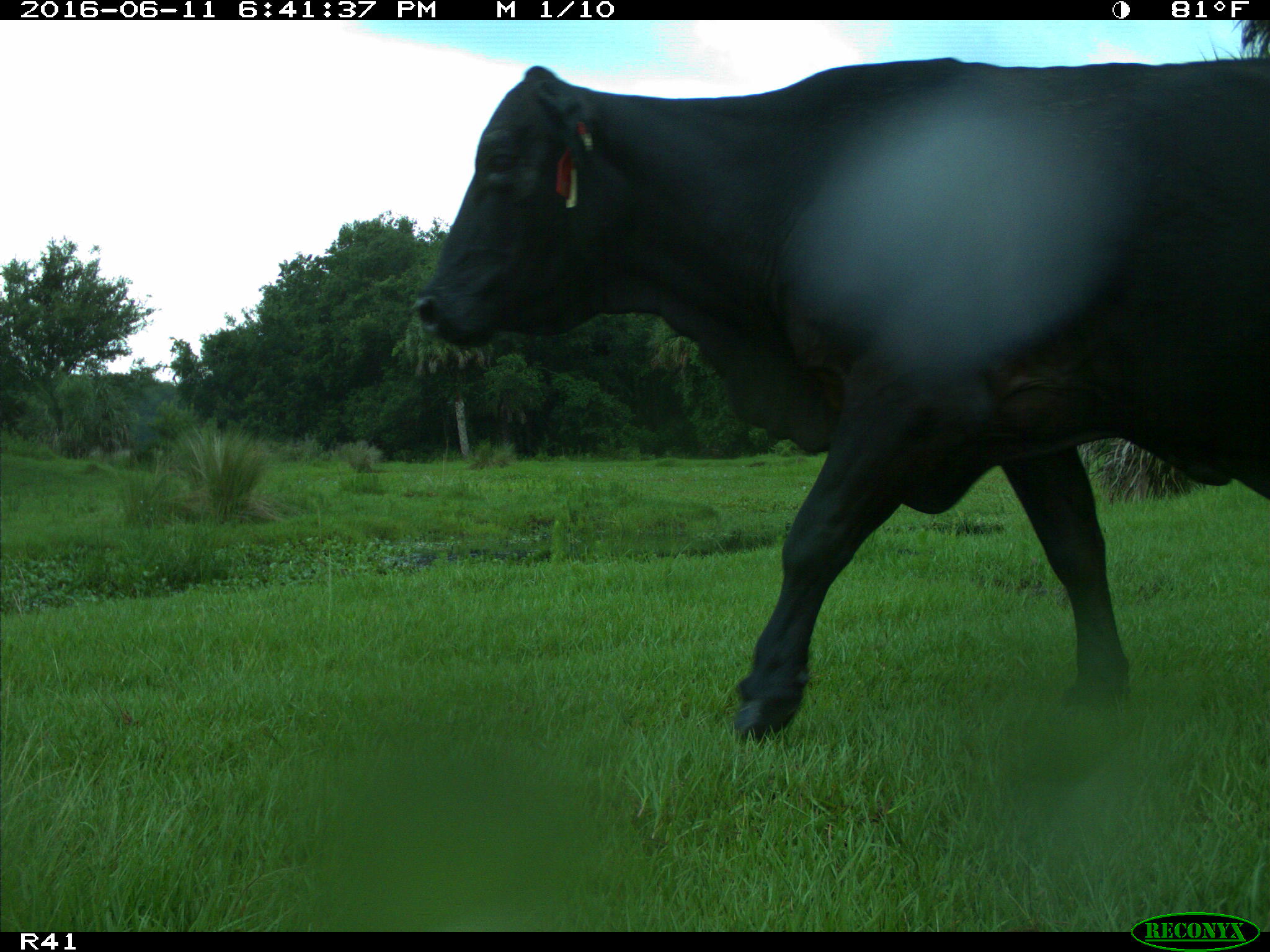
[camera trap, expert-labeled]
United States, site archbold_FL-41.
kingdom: Animalia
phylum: Chordata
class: Mammalia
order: Artiodactyla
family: Bovidae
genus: Bos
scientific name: Bos taurus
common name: domestic cow